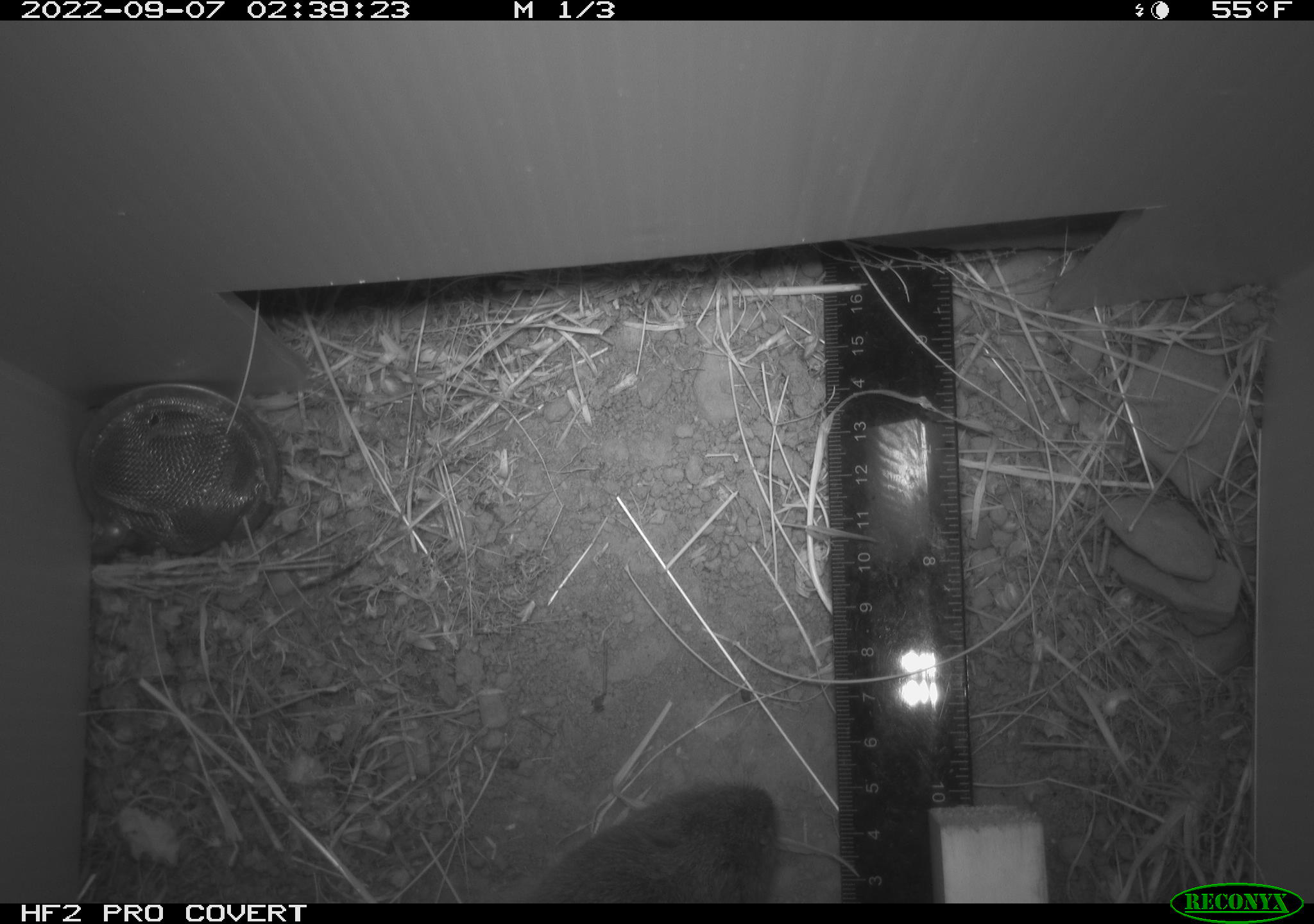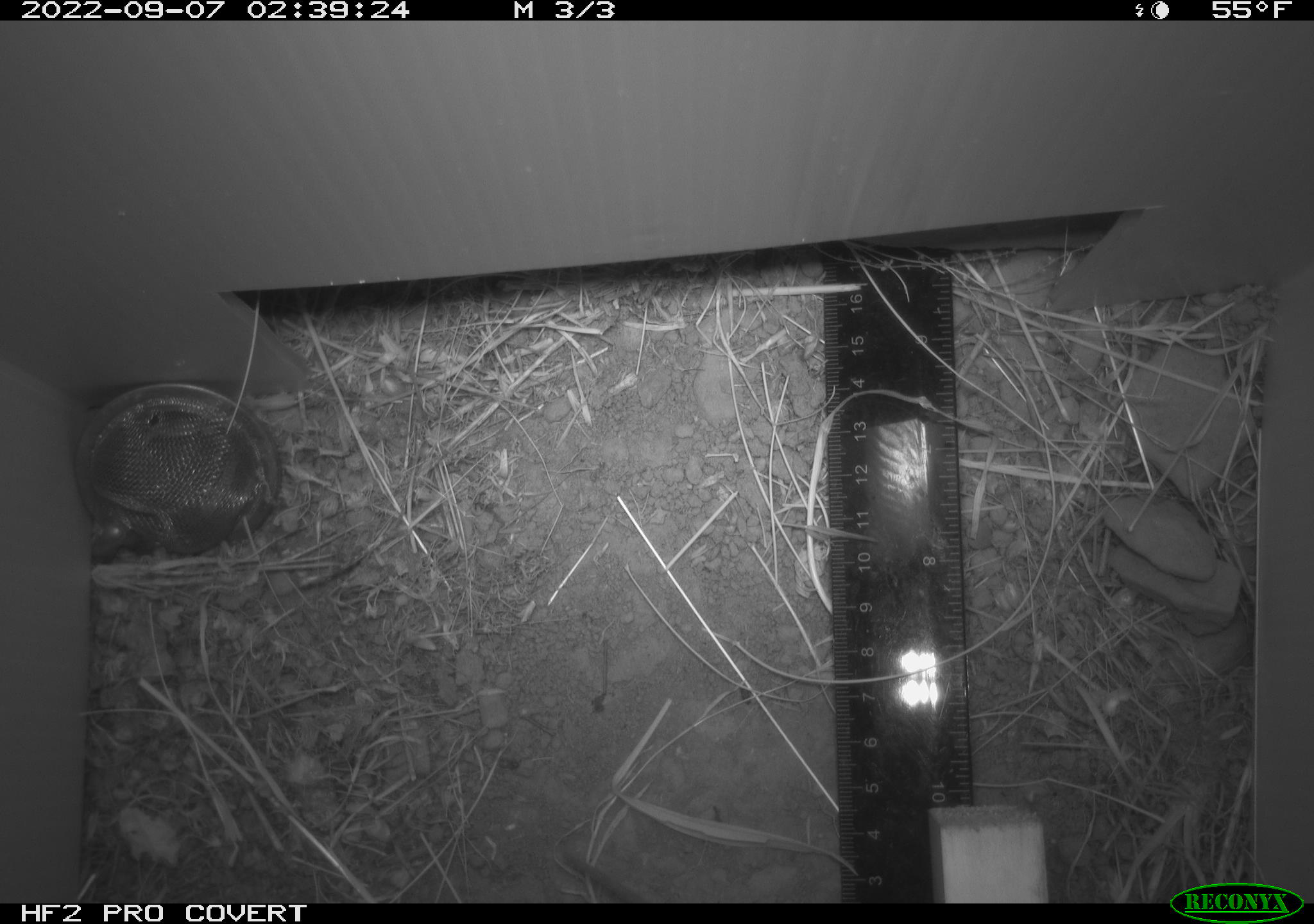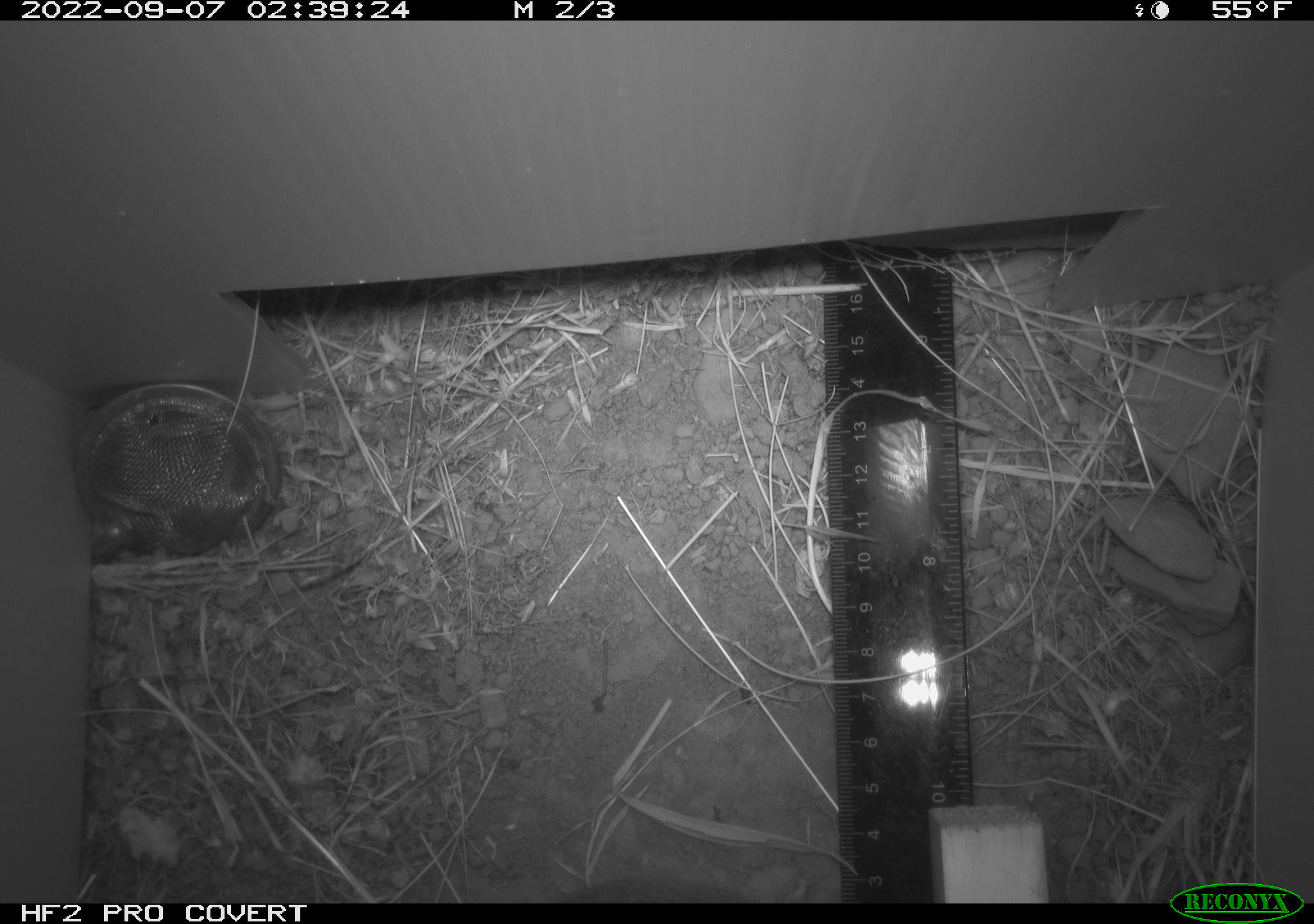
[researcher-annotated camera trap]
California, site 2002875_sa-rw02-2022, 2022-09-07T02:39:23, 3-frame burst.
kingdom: Animalia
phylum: Chordata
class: Mammalia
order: Rodentia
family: Cricetidae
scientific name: Arvicolinae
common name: voles, lemmings, and muskrats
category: arvicolinae subfamily